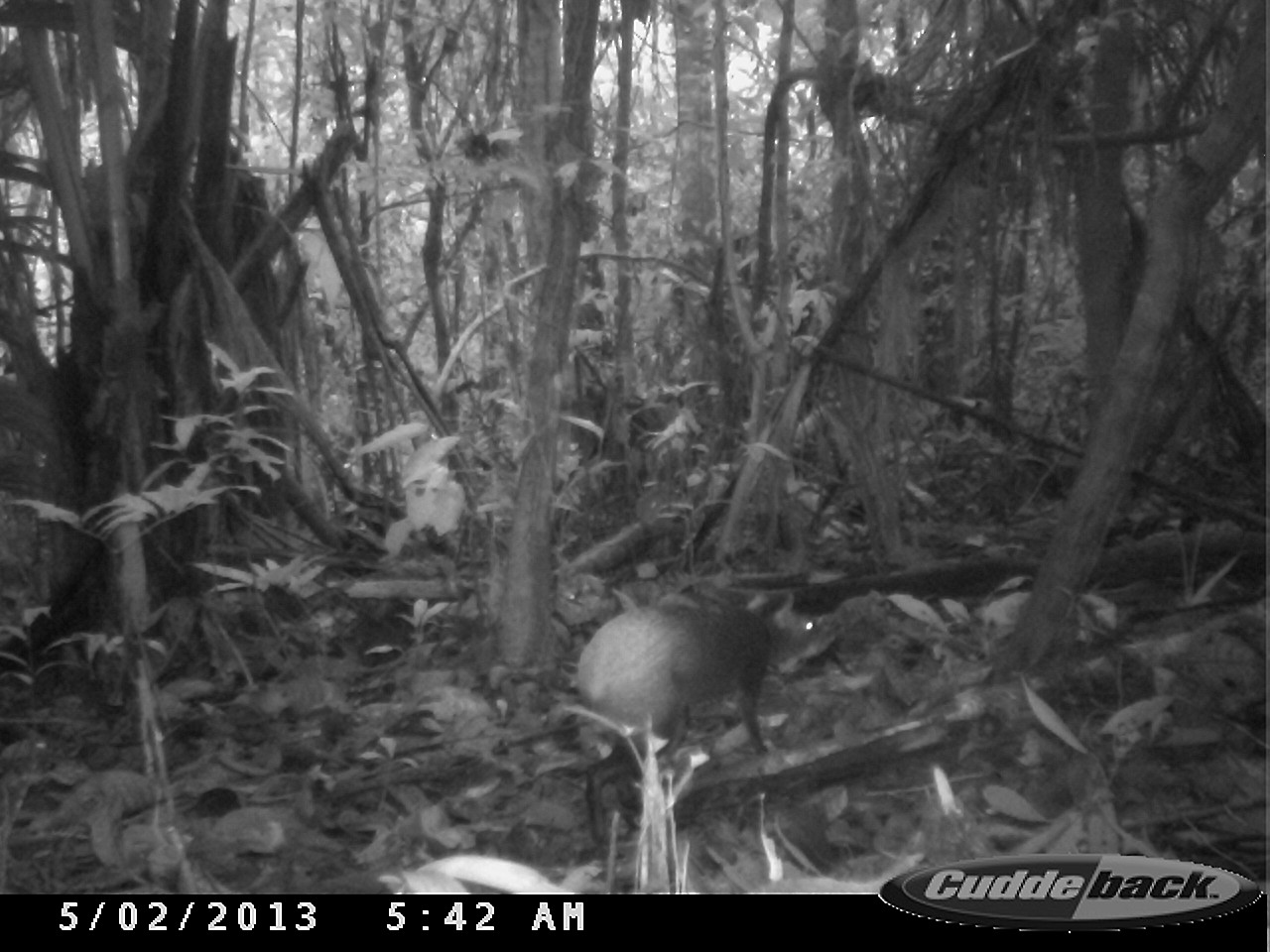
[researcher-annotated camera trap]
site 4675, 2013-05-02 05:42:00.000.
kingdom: Animalia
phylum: Chordata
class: Mammalia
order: Rodentia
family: Dasyproctidae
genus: Dasyprocta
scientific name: Dasyprocta leporina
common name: red-rumped agouti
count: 1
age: adult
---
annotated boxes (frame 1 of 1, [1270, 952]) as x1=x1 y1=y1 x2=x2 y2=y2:
dasyprocta leporina: x1=574 y1=588 x2=817 y2=841